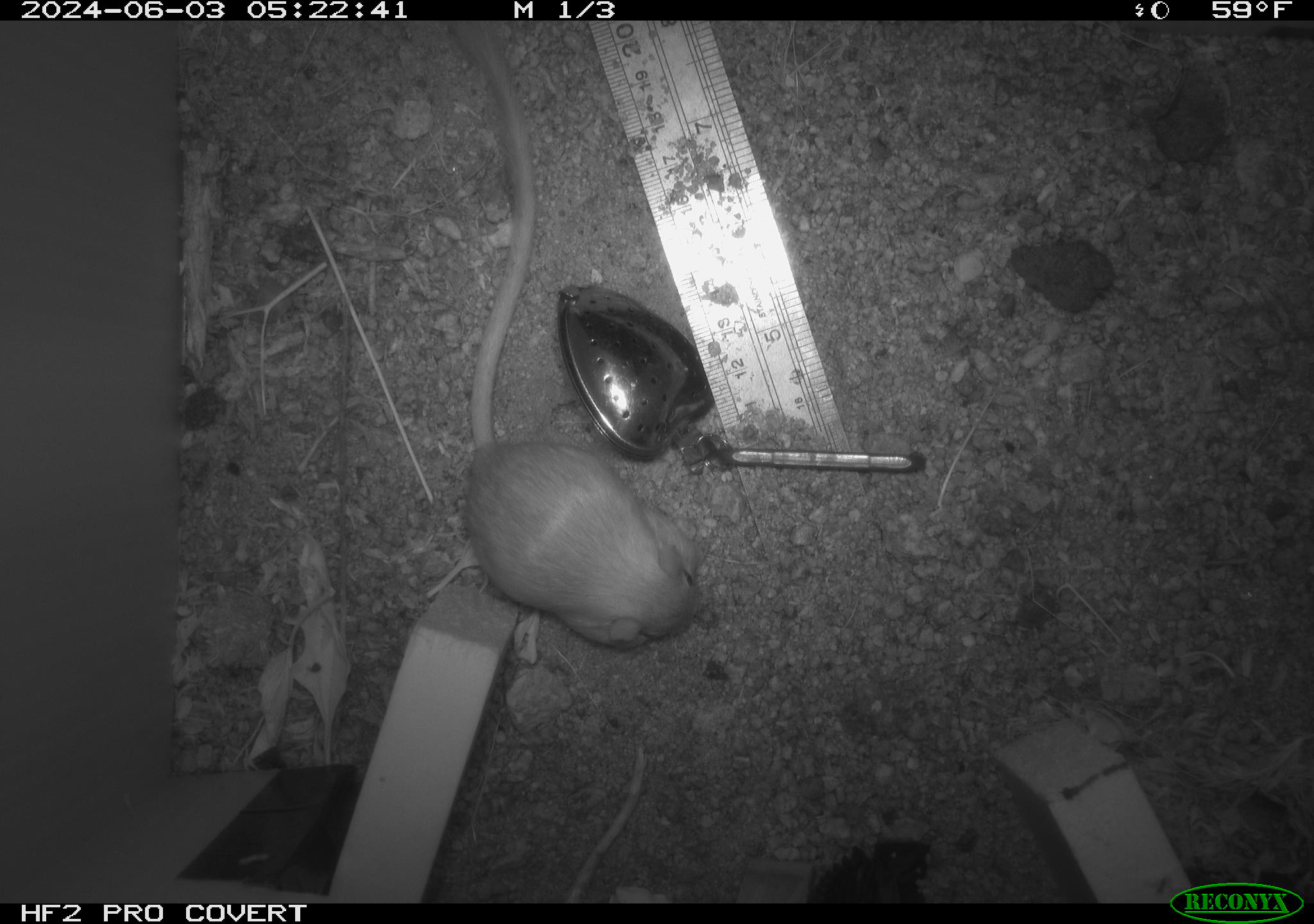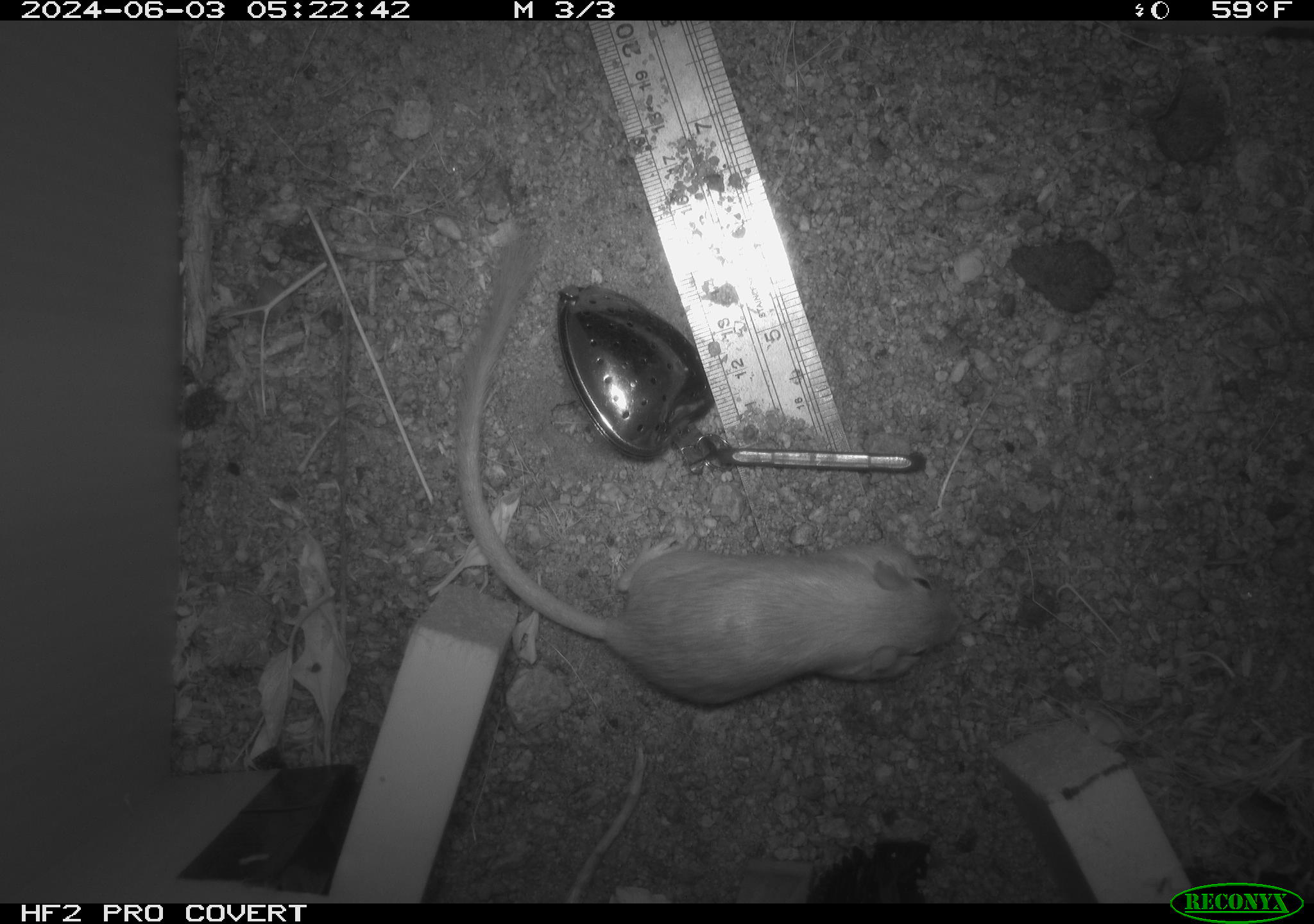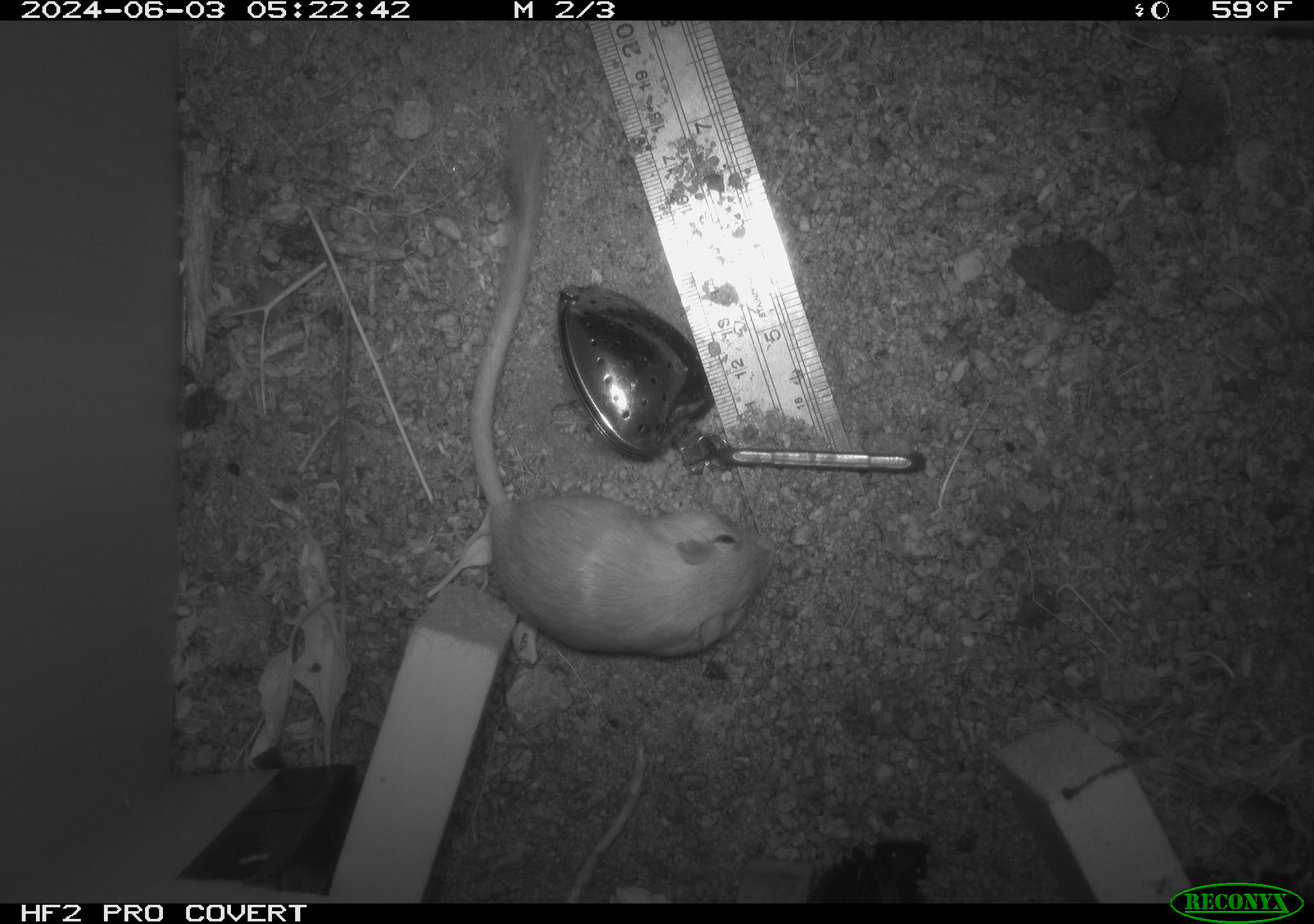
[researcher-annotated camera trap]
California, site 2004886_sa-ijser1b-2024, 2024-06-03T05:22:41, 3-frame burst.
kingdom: Animalia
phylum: Chordata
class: Mammalia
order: Rodentia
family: Heteromyidae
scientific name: Heteromyidae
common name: kangaroo rats and pocket mice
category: heteromyidae family